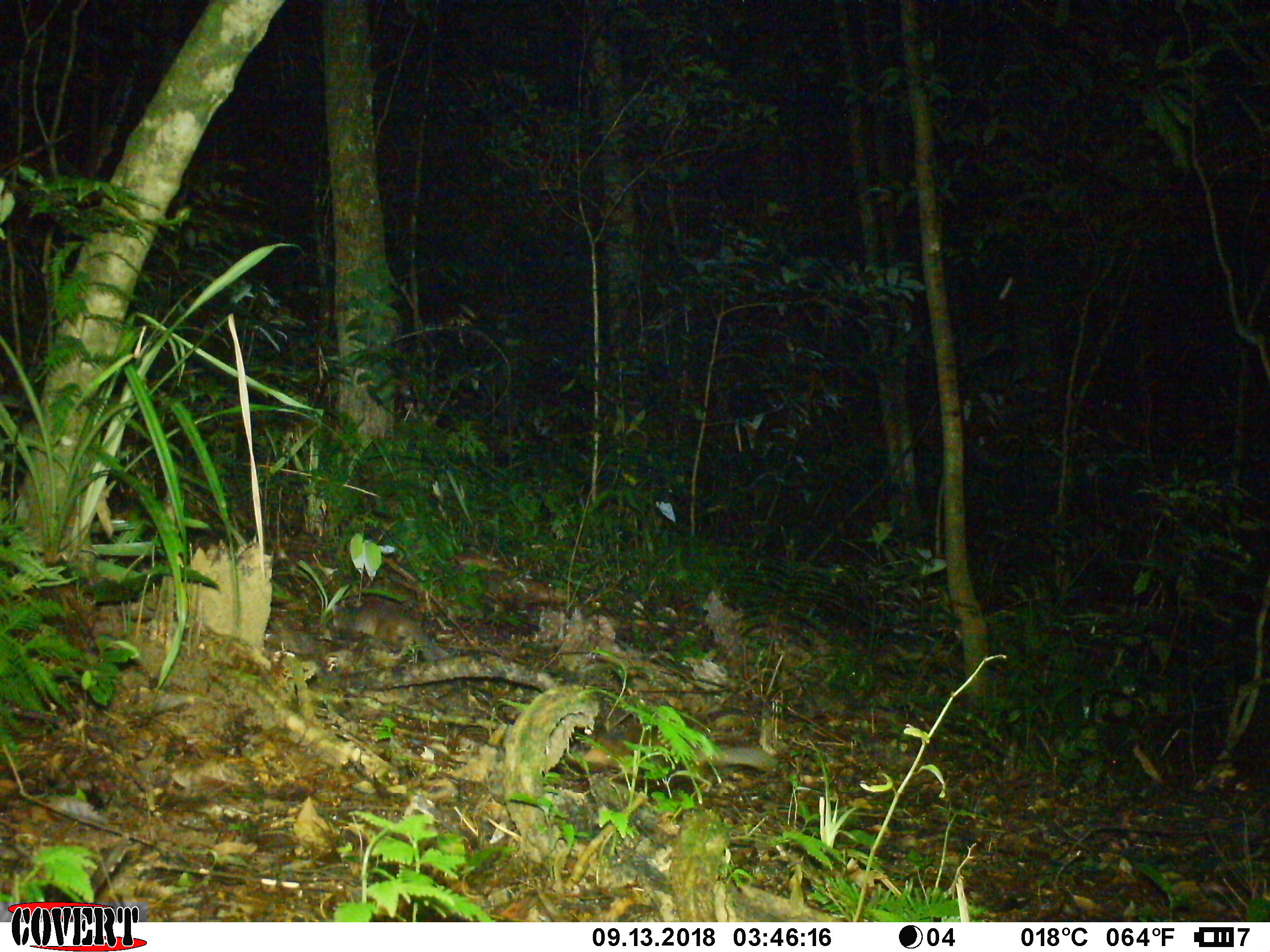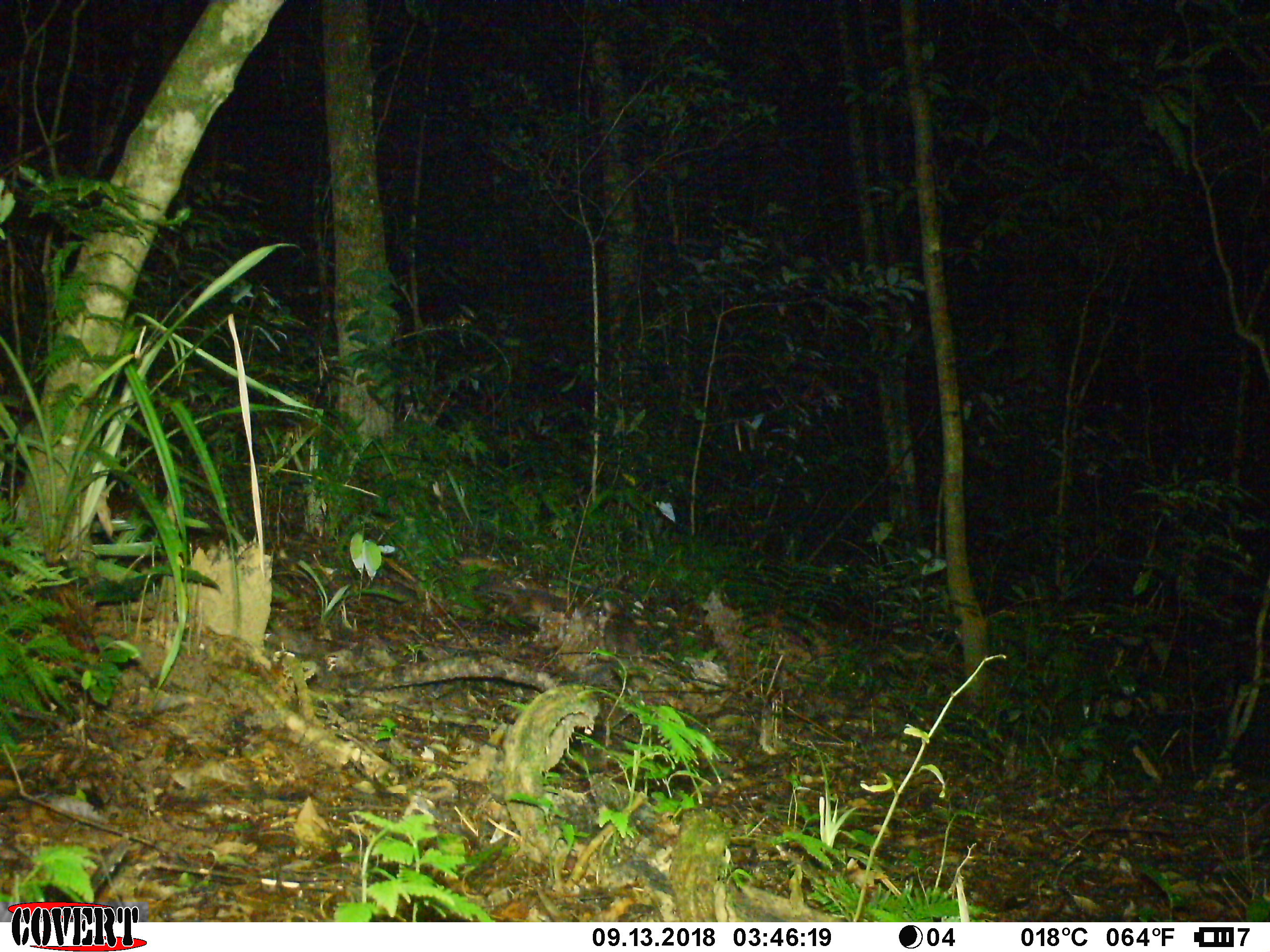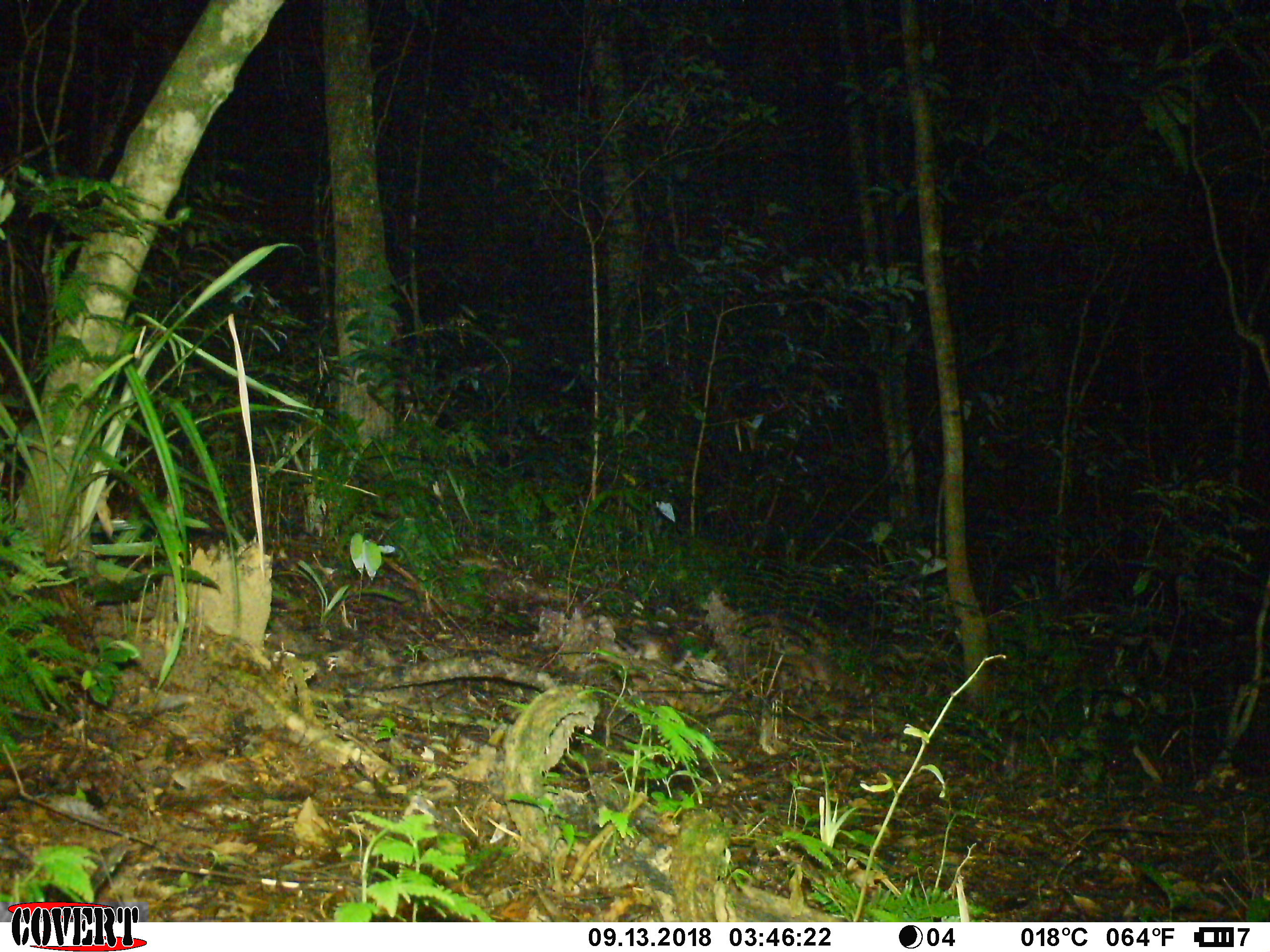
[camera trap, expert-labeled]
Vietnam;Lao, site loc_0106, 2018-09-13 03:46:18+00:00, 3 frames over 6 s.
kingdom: Animalia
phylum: Chordata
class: Mammalia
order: Carnivora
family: Mustelidae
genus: Melogale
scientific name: Melogale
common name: ferret badger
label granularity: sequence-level